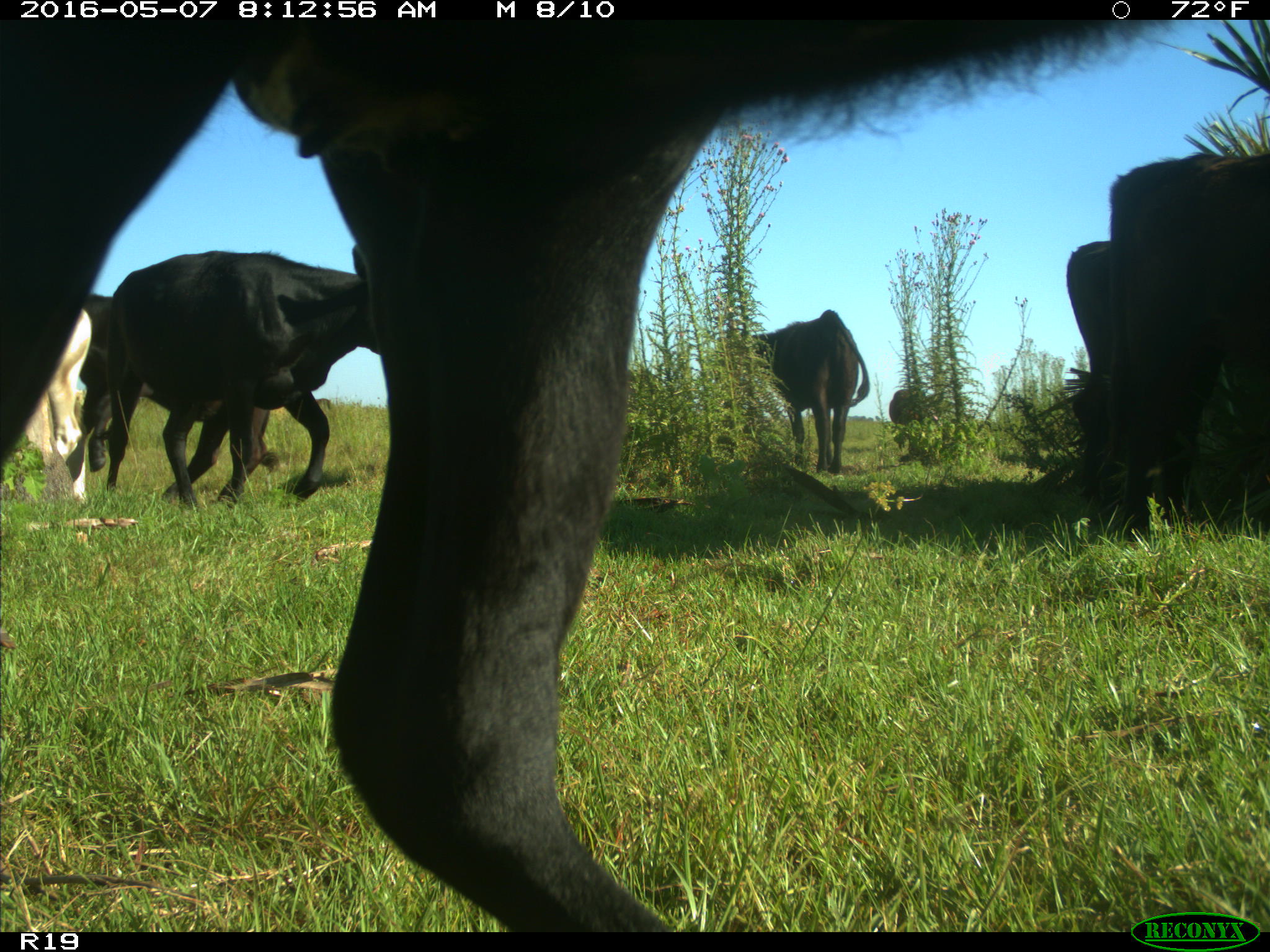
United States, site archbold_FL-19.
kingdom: Animalia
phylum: Chordata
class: Mammalia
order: Artiodactyla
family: Bovidae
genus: Bos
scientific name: Bos taurus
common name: domestic cow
Bos taurus (domestic cow).